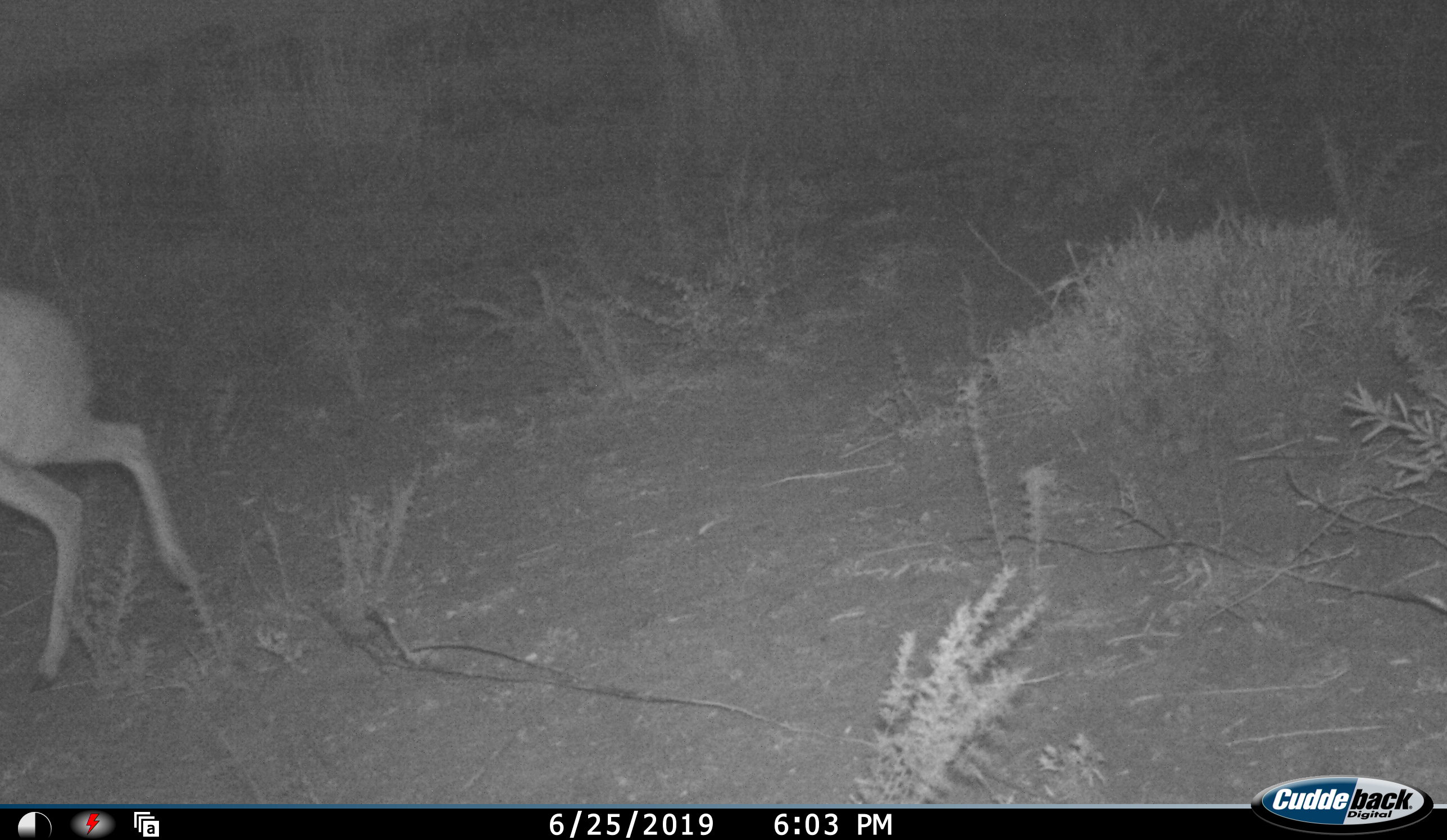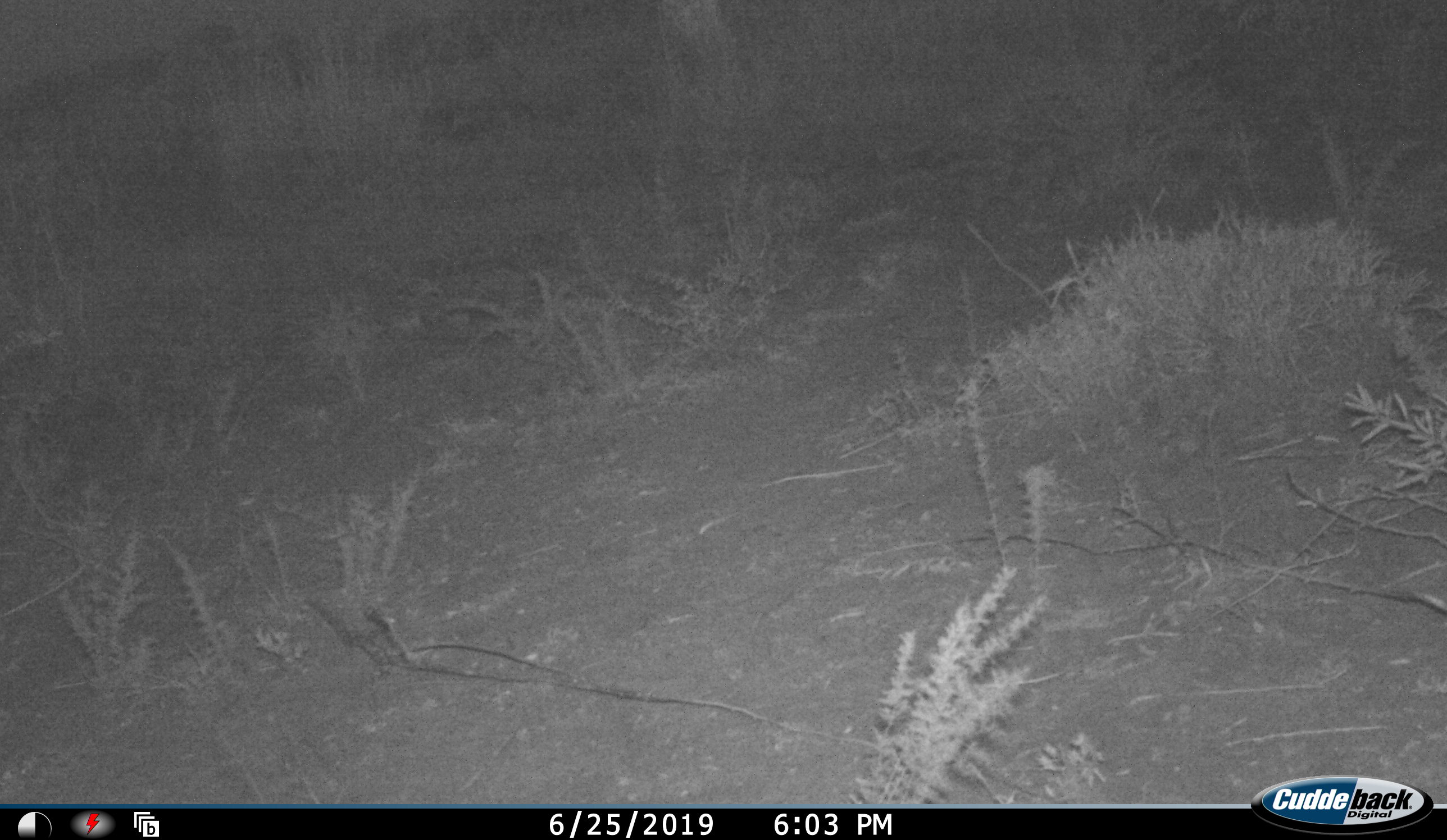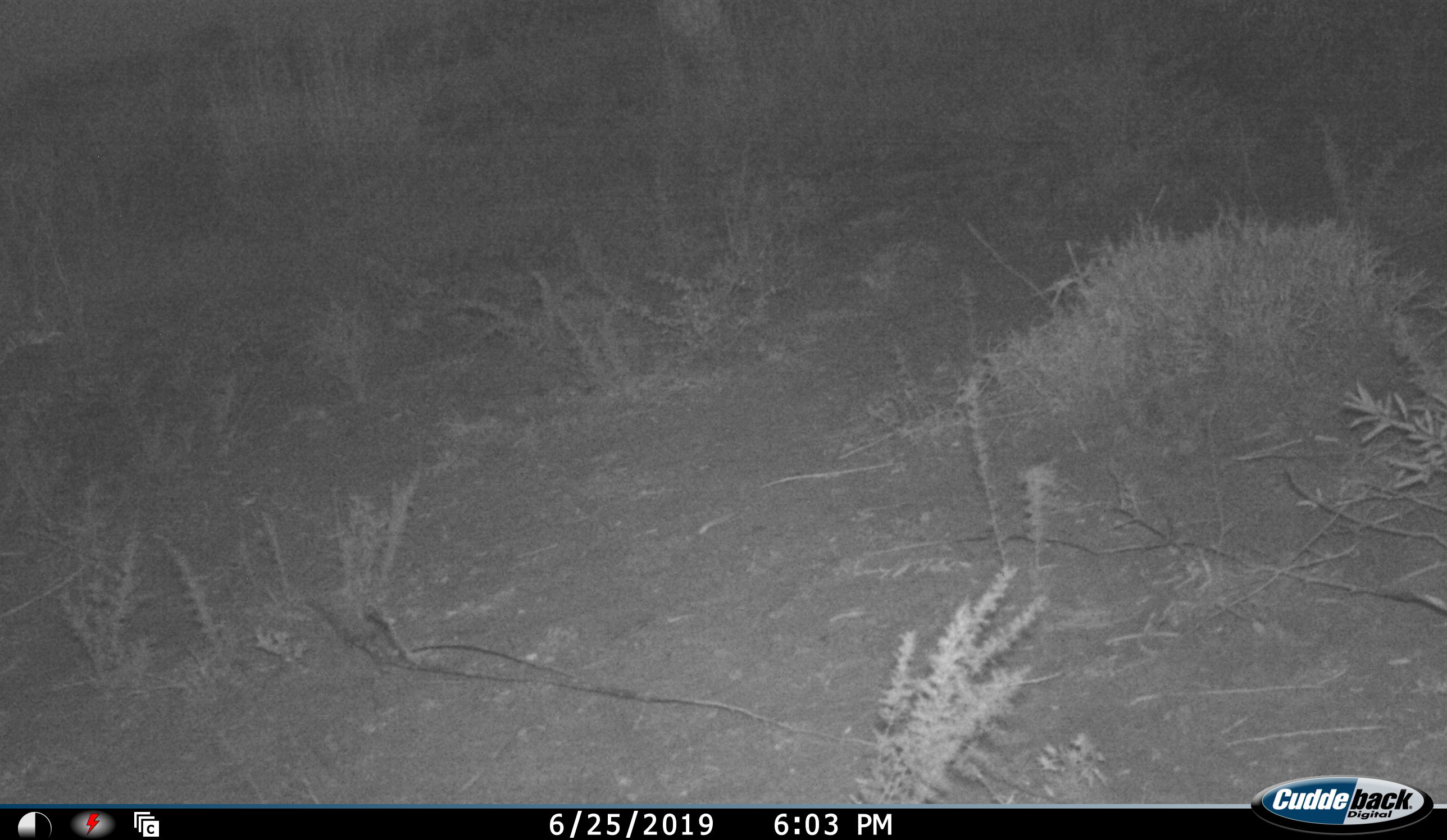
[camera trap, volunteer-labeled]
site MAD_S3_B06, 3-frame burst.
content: unidentified animal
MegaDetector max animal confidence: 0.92